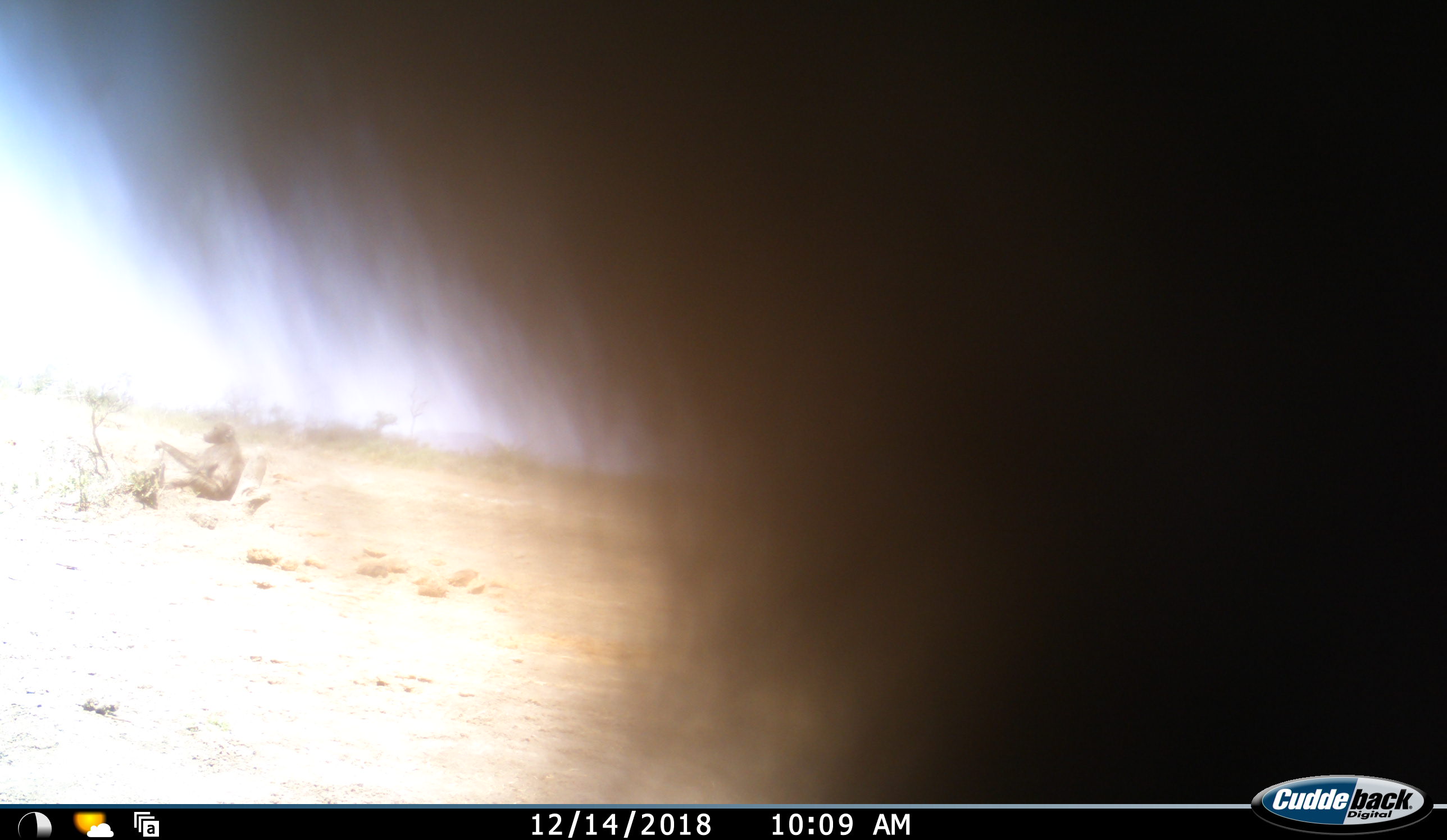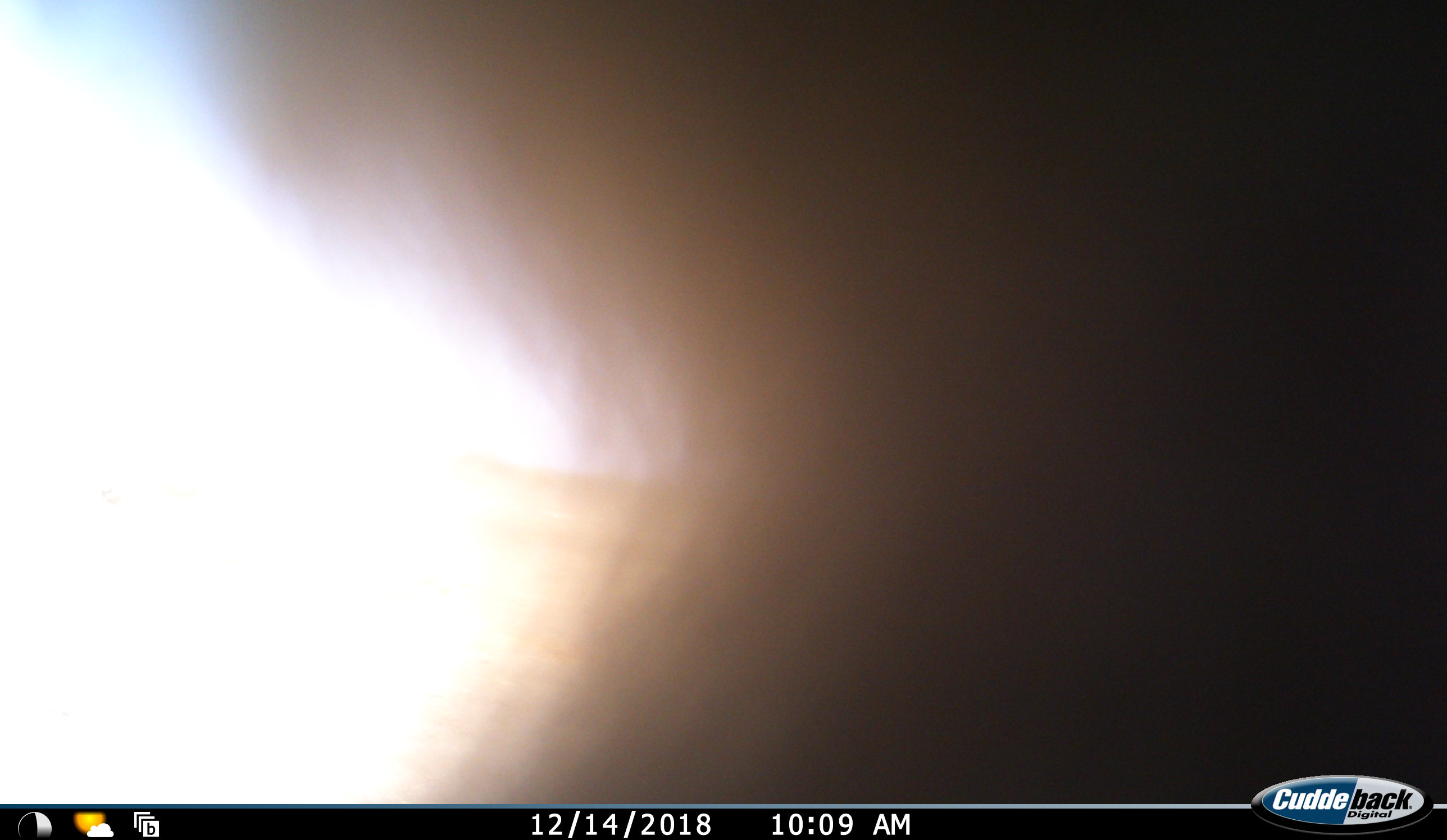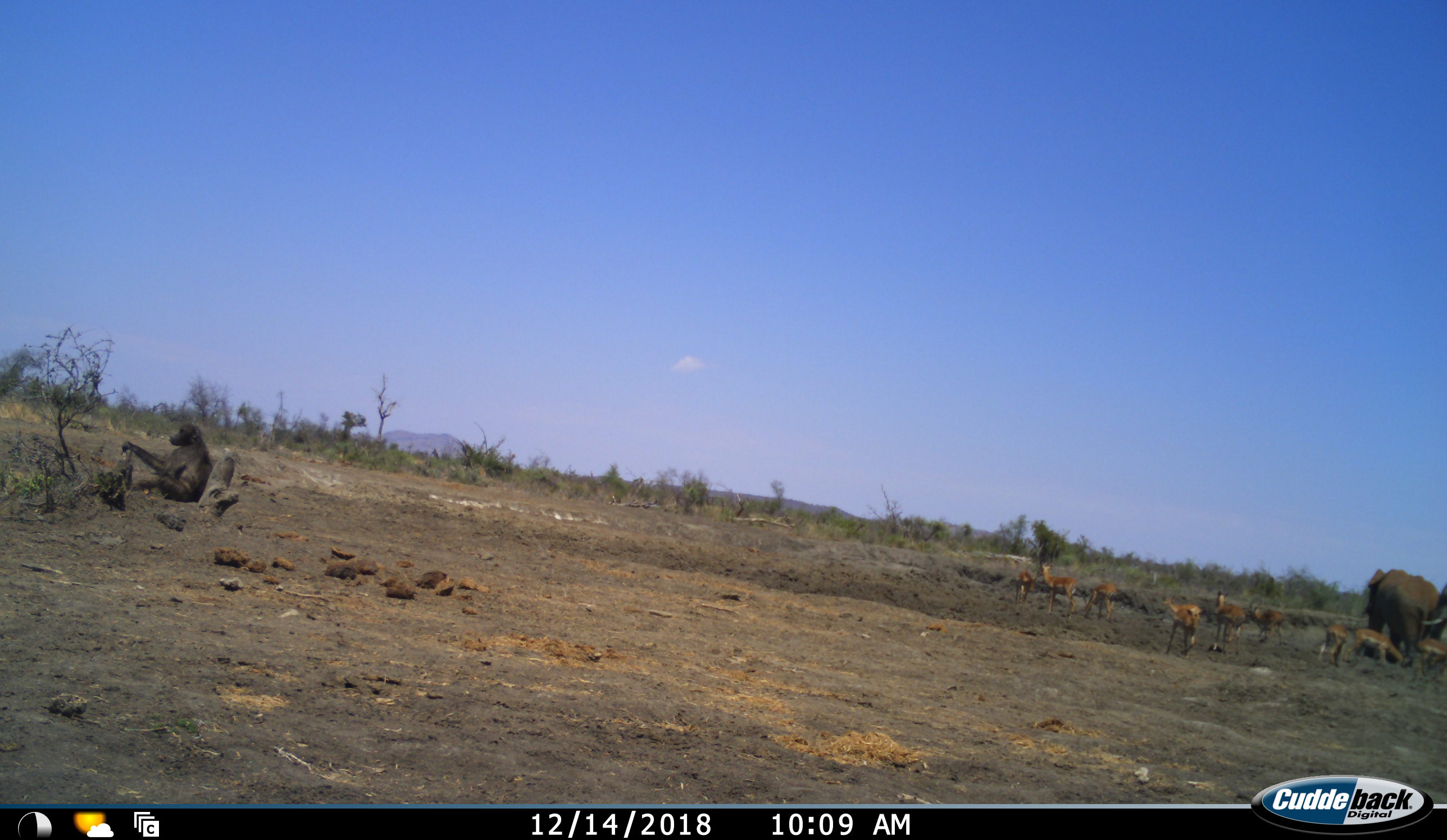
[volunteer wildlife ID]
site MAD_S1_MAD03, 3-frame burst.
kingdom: Animalia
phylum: Chordata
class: Mammalia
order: Primates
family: Cercopithecidae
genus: Papio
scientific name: Papio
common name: baboon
Baboon (Papio), count 1. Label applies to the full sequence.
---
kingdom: Animalia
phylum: Chordata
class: Mammalia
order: Proboscidea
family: Elephantidae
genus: Loxodonta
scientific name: Loxodonta africana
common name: african bush elephant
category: elephant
Elephant (african bush elephant) (Loxodonta africana), count 2. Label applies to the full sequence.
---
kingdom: Animalia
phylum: Chordata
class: Mammalia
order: Artiodactyla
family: Bovidae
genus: Aepyceros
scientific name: Aepyceros melampus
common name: impala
Impala (Aepyceros melampus), count 10. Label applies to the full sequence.